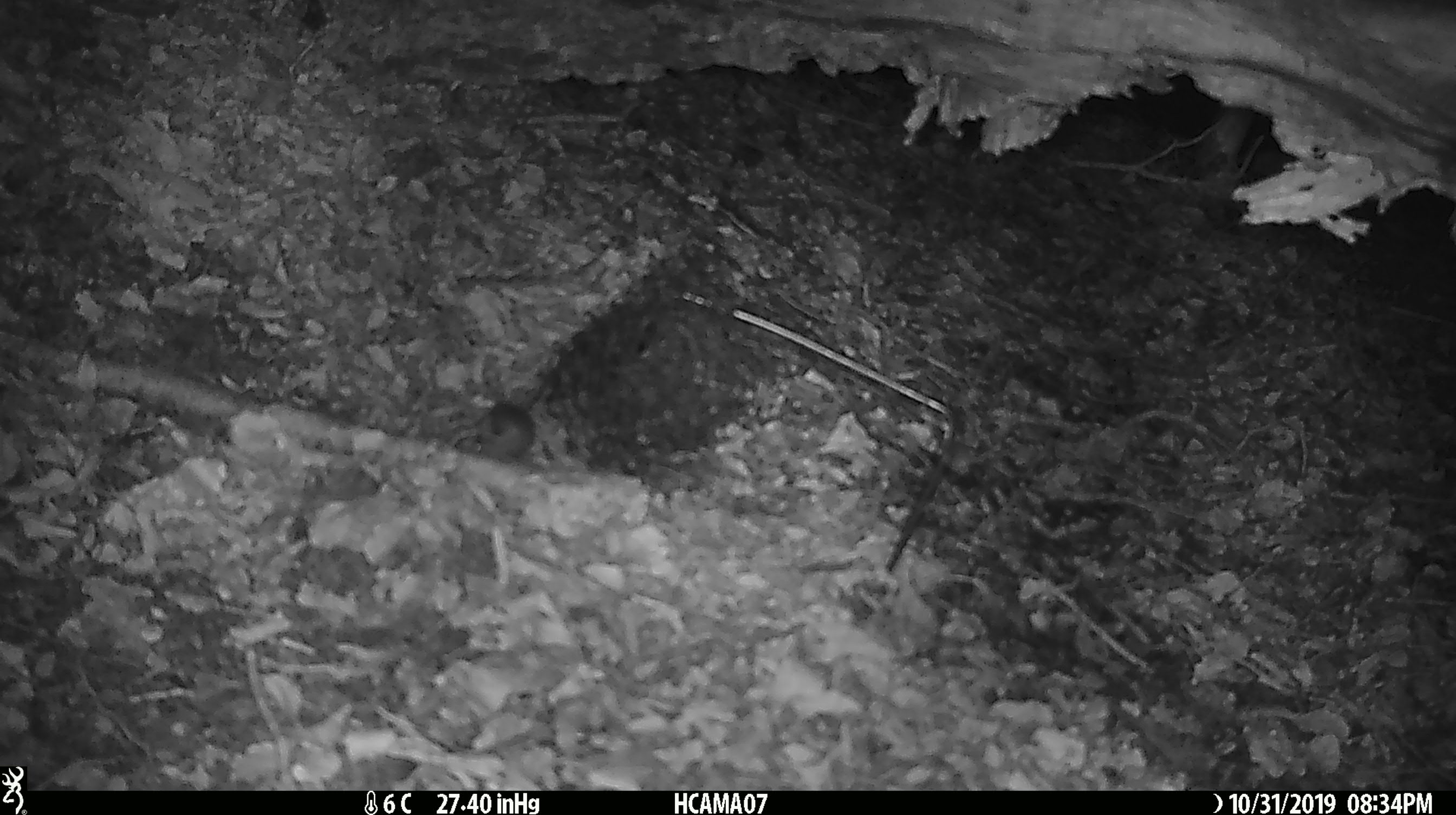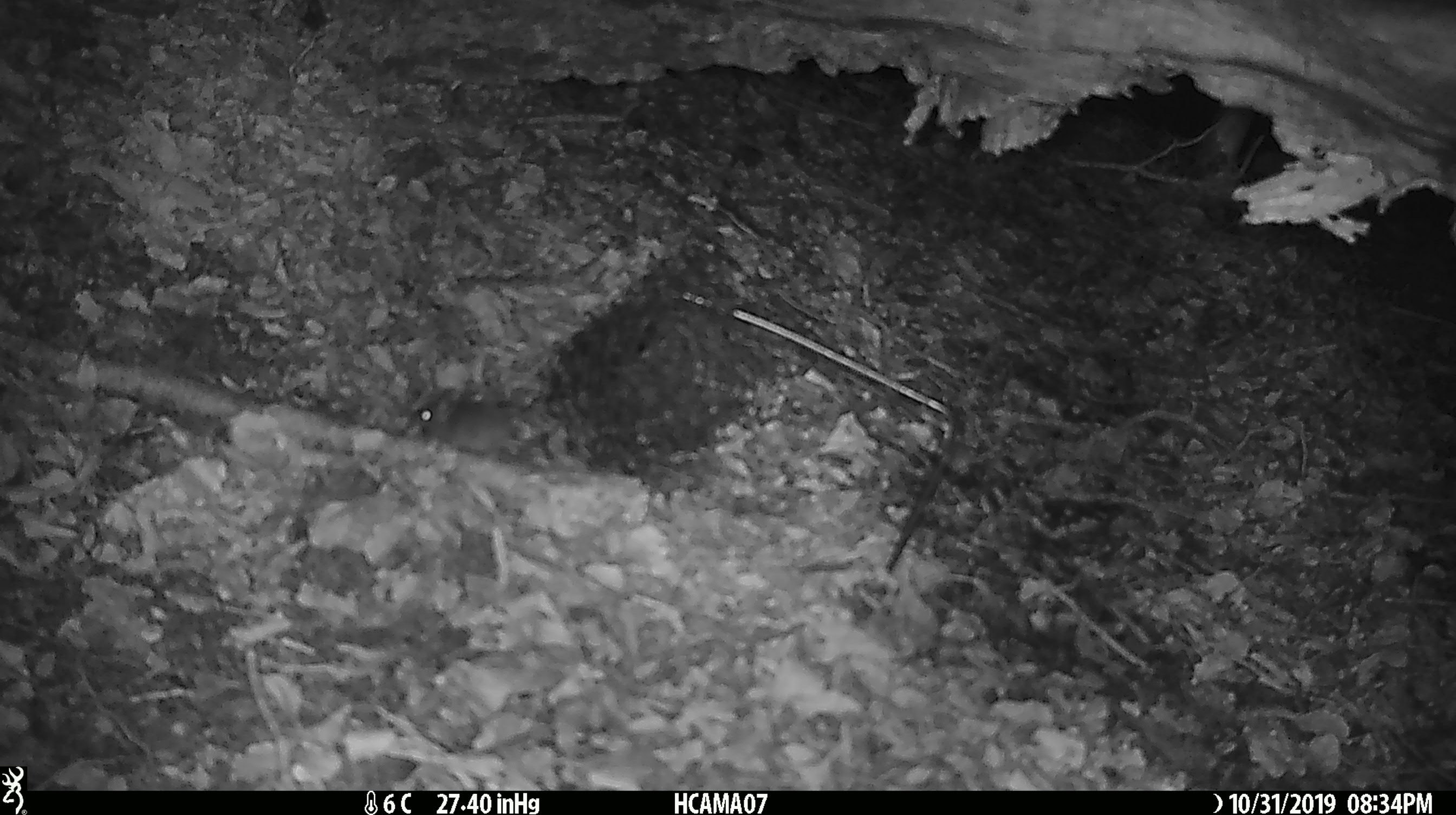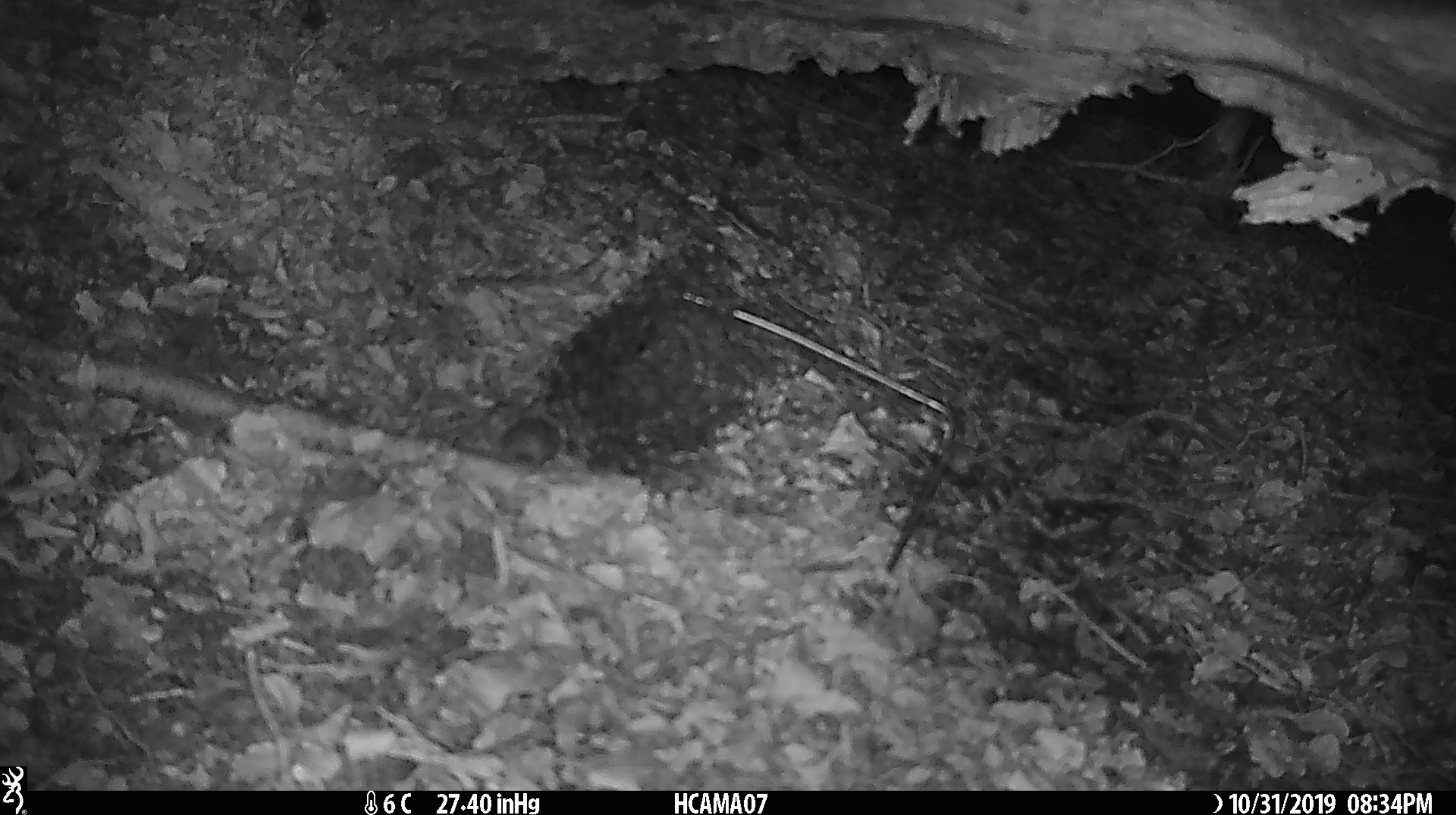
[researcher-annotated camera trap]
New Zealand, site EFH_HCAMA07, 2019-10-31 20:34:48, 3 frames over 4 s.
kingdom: Animalia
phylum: Chordata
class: Mammalia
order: Rodentia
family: Muridae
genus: Mus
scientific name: Mus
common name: mouse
Mouse (Mus).